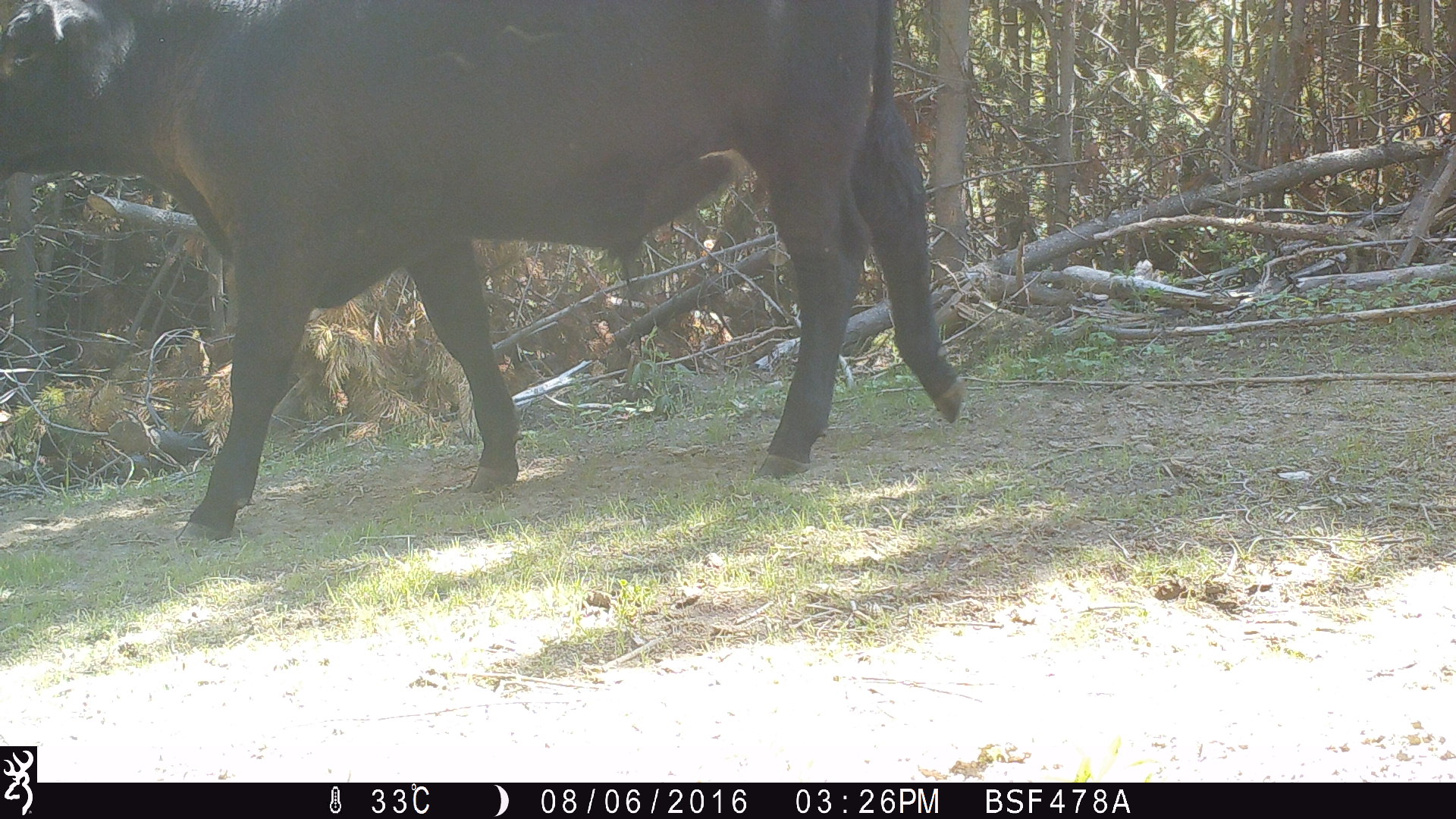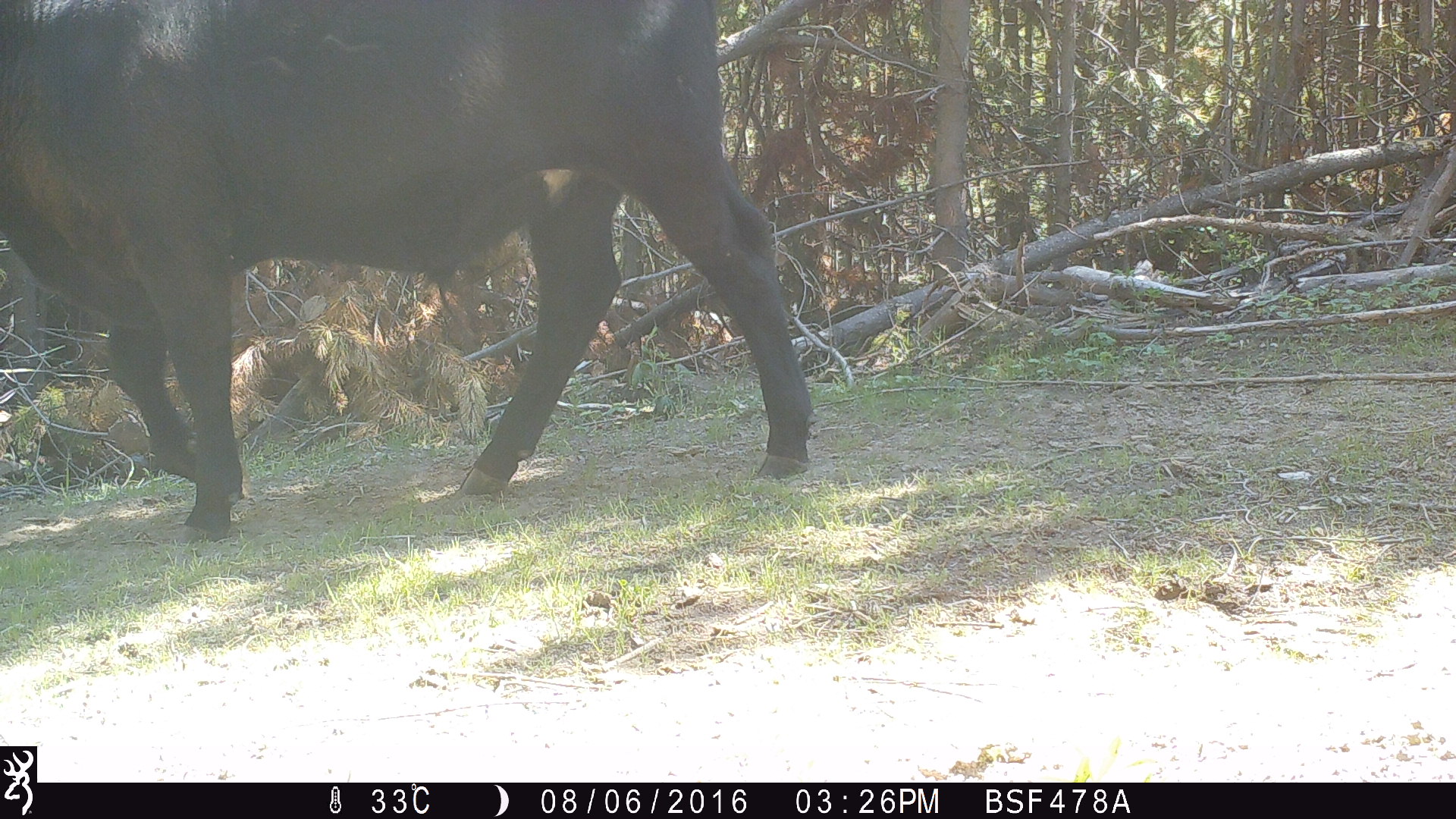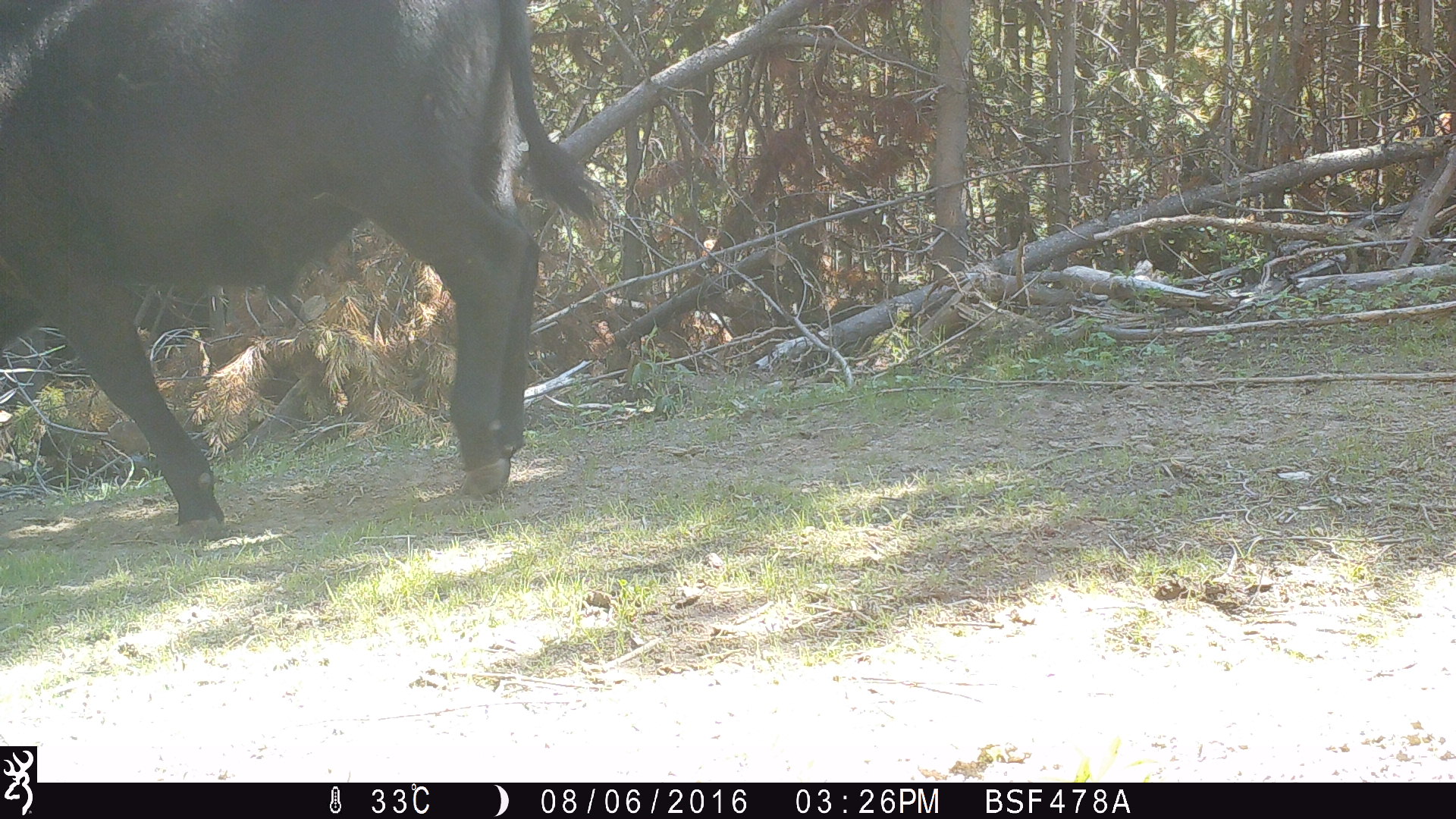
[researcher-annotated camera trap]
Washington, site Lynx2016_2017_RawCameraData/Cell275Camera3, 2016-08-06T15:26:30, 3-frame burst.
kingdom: Animalia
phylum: Chordata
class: Mammalia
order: Artiodactyla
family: Bovidae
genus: Bos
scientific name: Bos taurus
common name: domestic cattle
Domestic cattle (Bos taurus). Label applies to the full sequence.